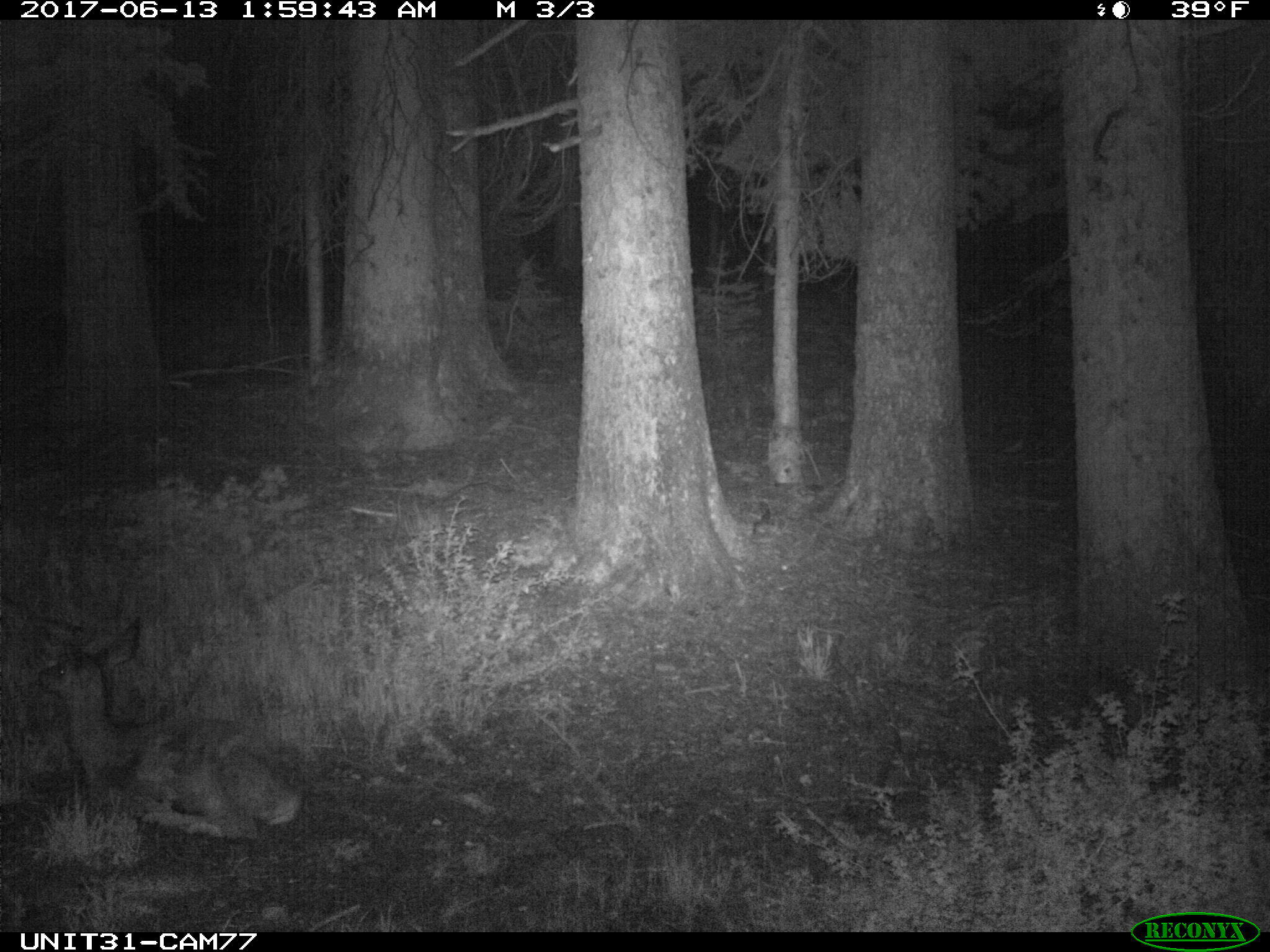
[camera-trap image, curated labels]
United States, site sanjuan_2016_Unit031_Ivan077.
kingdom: Animalia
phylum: Chordata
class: Mammalia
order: Artiodactyla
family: Cervidae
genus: Odocoileus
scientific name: Odocoileus hemionus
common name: mule deer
Odocoileus hemionus (mule deer).